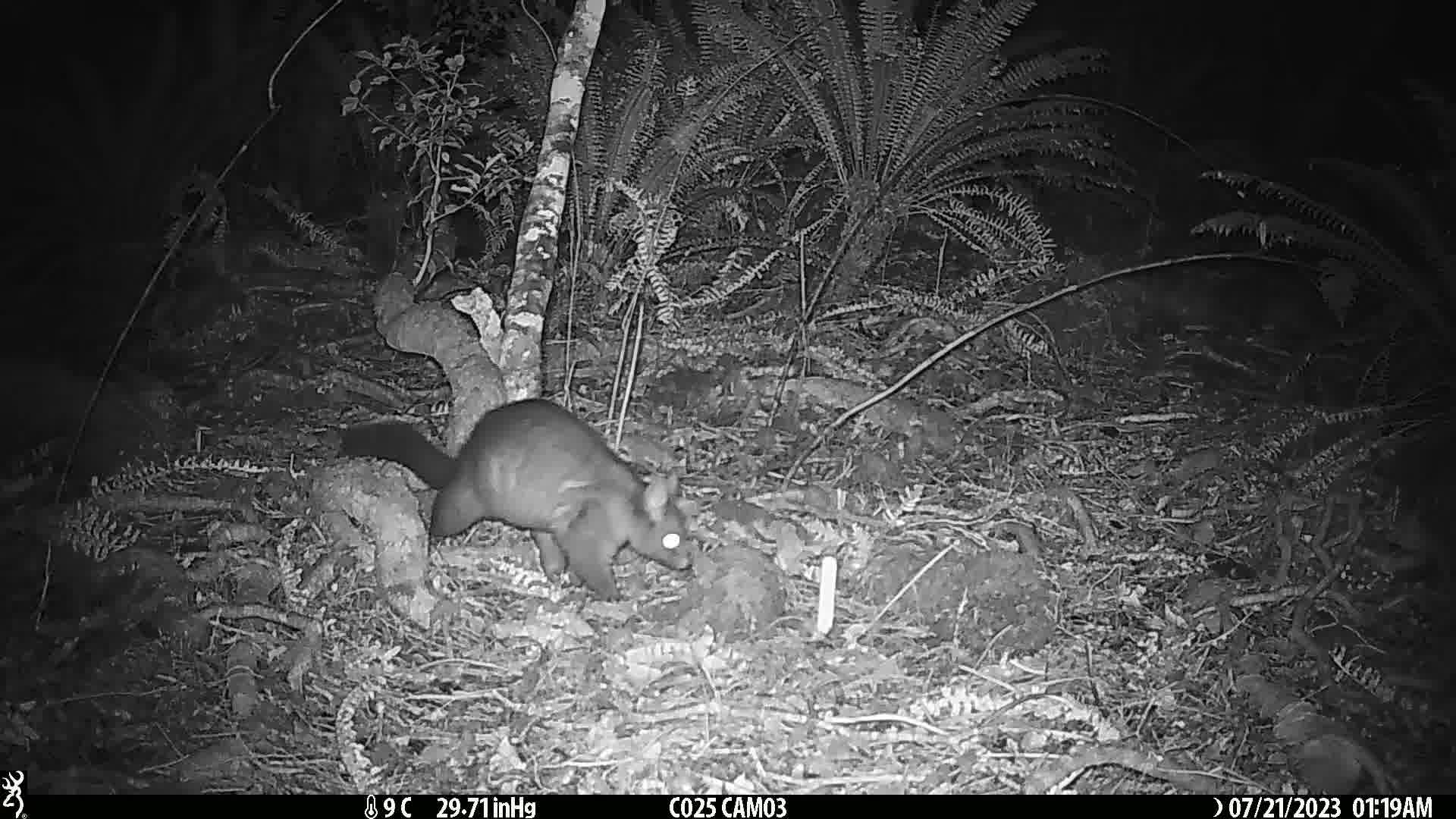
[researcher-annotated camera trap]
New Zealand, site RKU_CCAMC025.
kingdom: Animalia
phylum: Chordata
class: Mammalia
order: Diprotodontia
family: Phalangeridae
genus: Trichosurus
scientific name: Trichosurus vulpecula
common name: common brushtail possum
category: possum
Possum (common brushtail possum) (Trichosurus vulpecula).